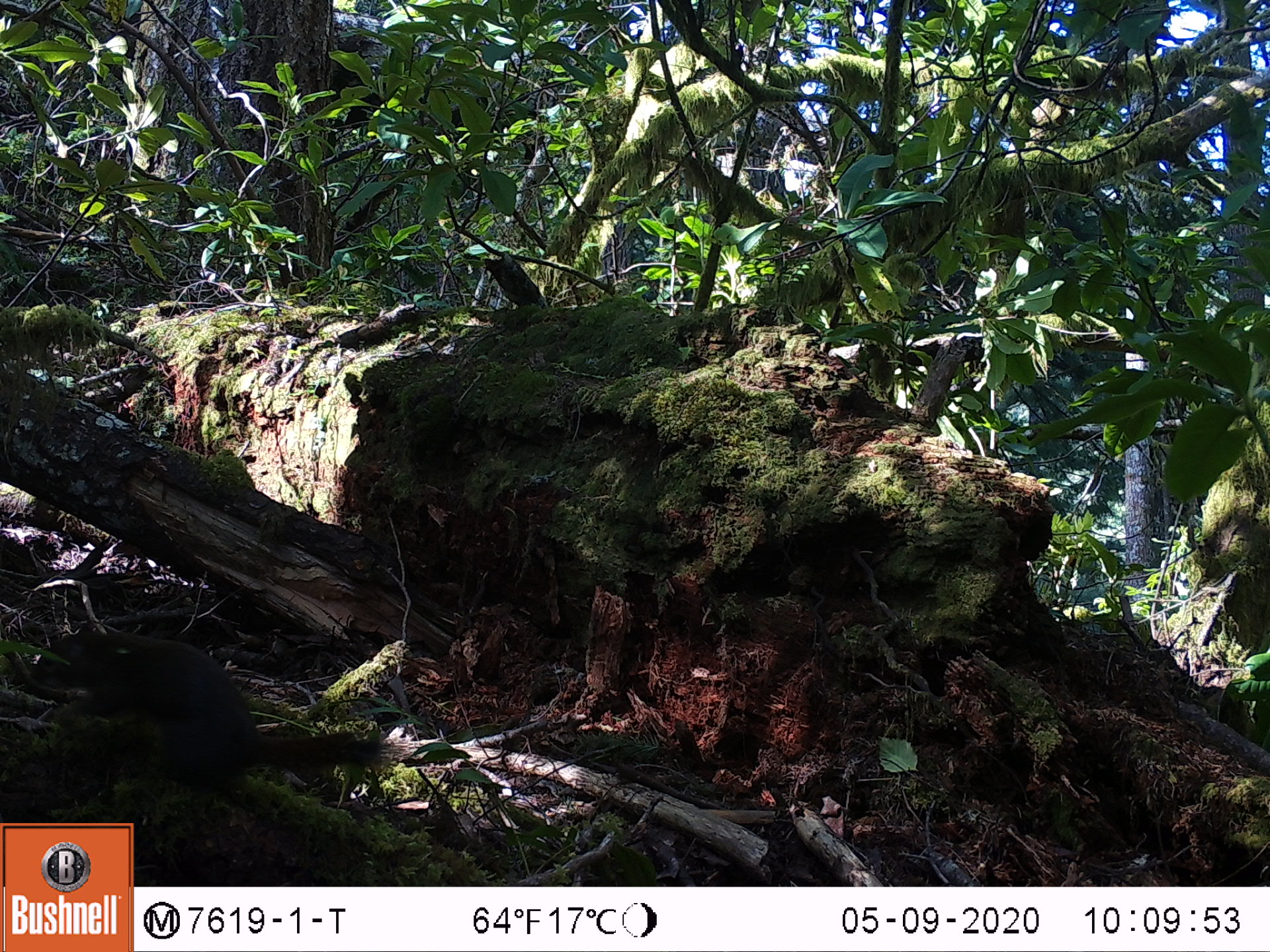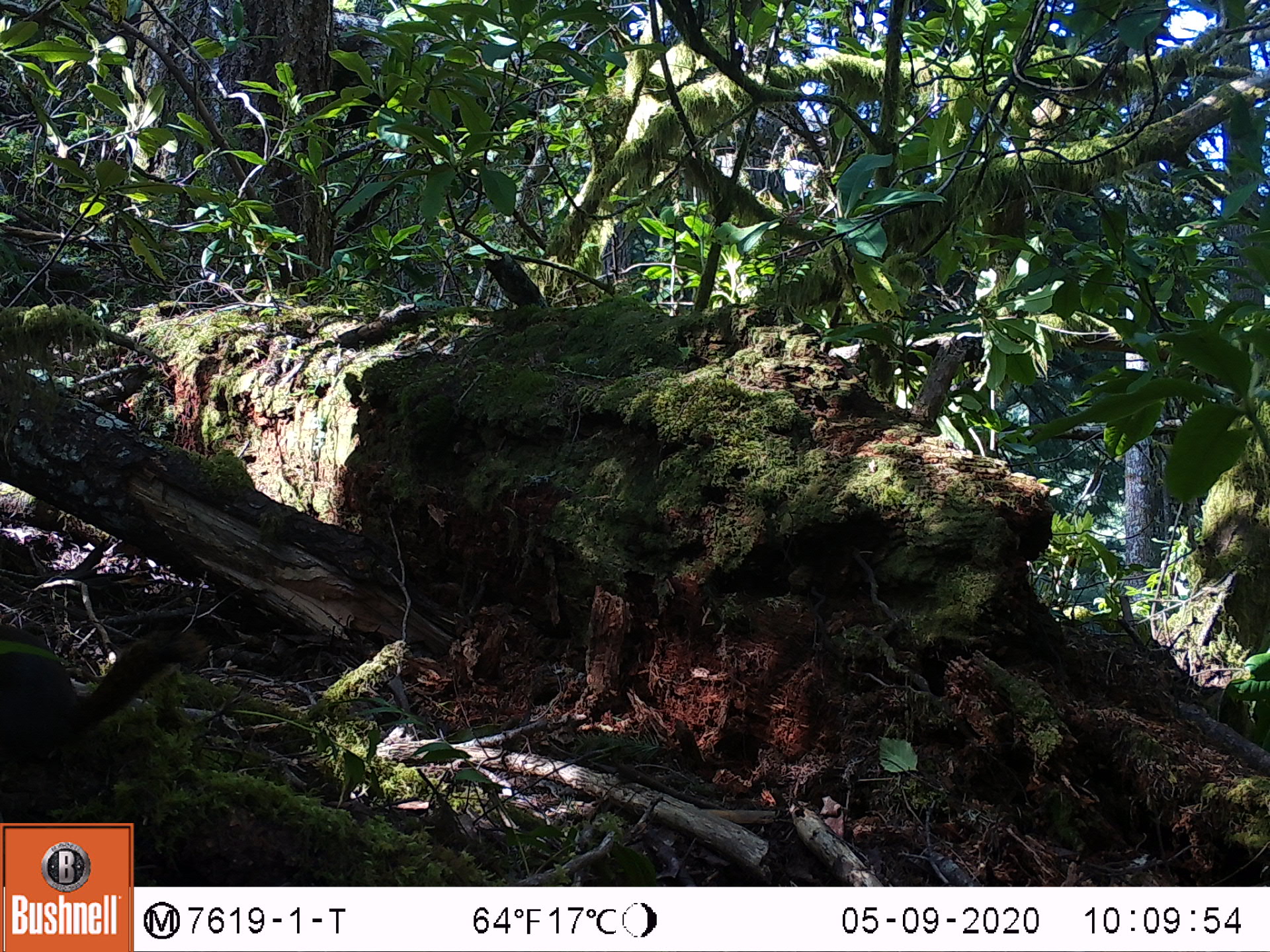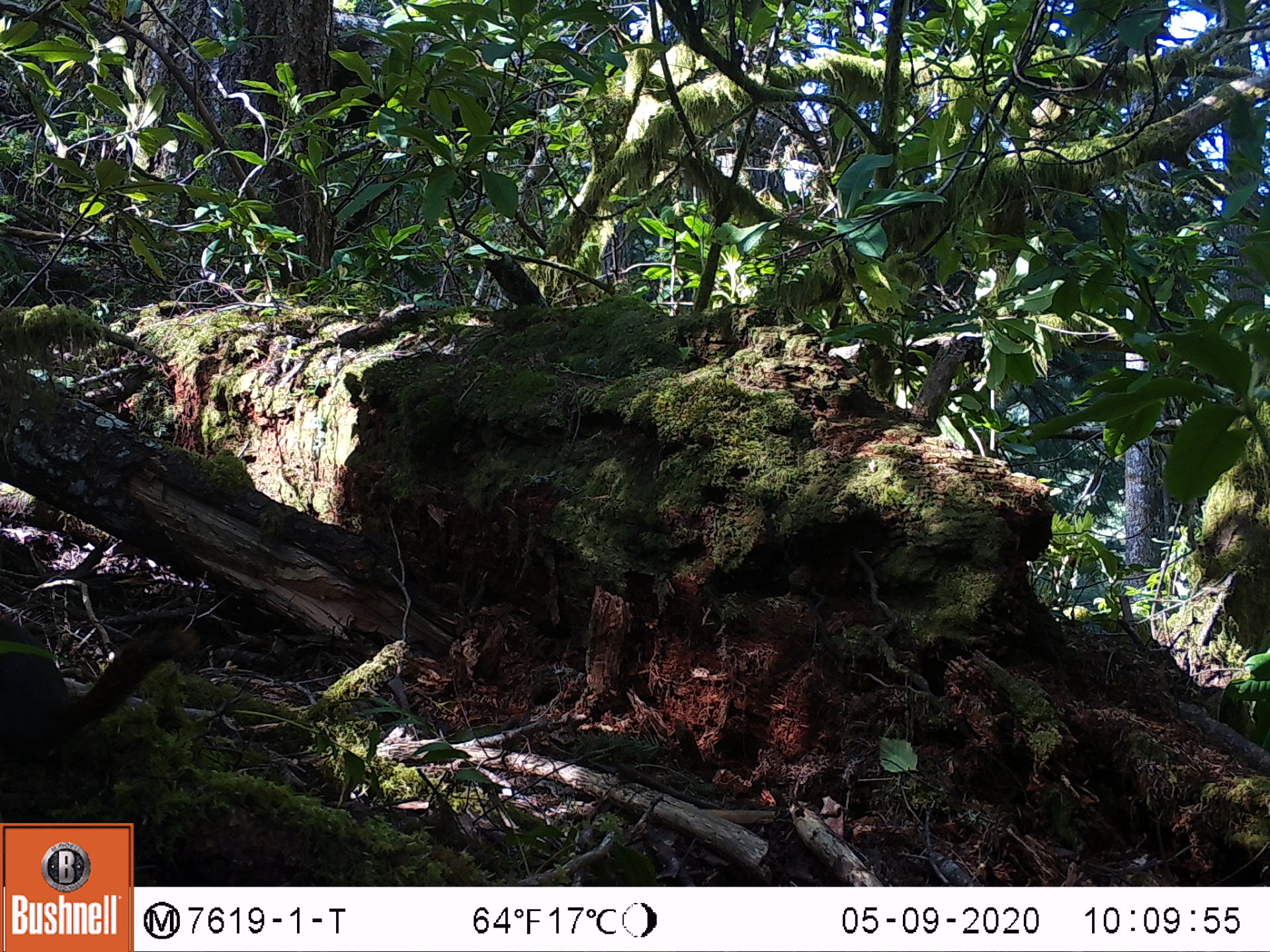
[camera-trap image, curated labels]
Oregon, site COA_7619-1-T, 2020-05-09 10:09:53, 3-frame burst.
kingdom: Animalia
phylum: Chordata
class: Mammalia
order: Rodentia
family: Sciuridae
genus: Tamiasciurus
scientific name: Tamiasciurus douglasii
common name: douglas squirrel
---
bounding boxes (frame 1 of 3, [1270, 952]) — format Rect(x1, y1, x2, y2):
douglas squirrel: Rect(33, 633, 399, 791)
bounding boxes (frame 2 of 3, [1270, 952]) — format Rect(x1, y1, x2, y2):
douglas squirrel: Rect(0, 635, 199, 752)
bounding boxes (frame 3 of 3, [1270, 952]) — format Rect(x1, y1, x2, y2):
douglas squirrel: Rect(0, 628, 200, 762)